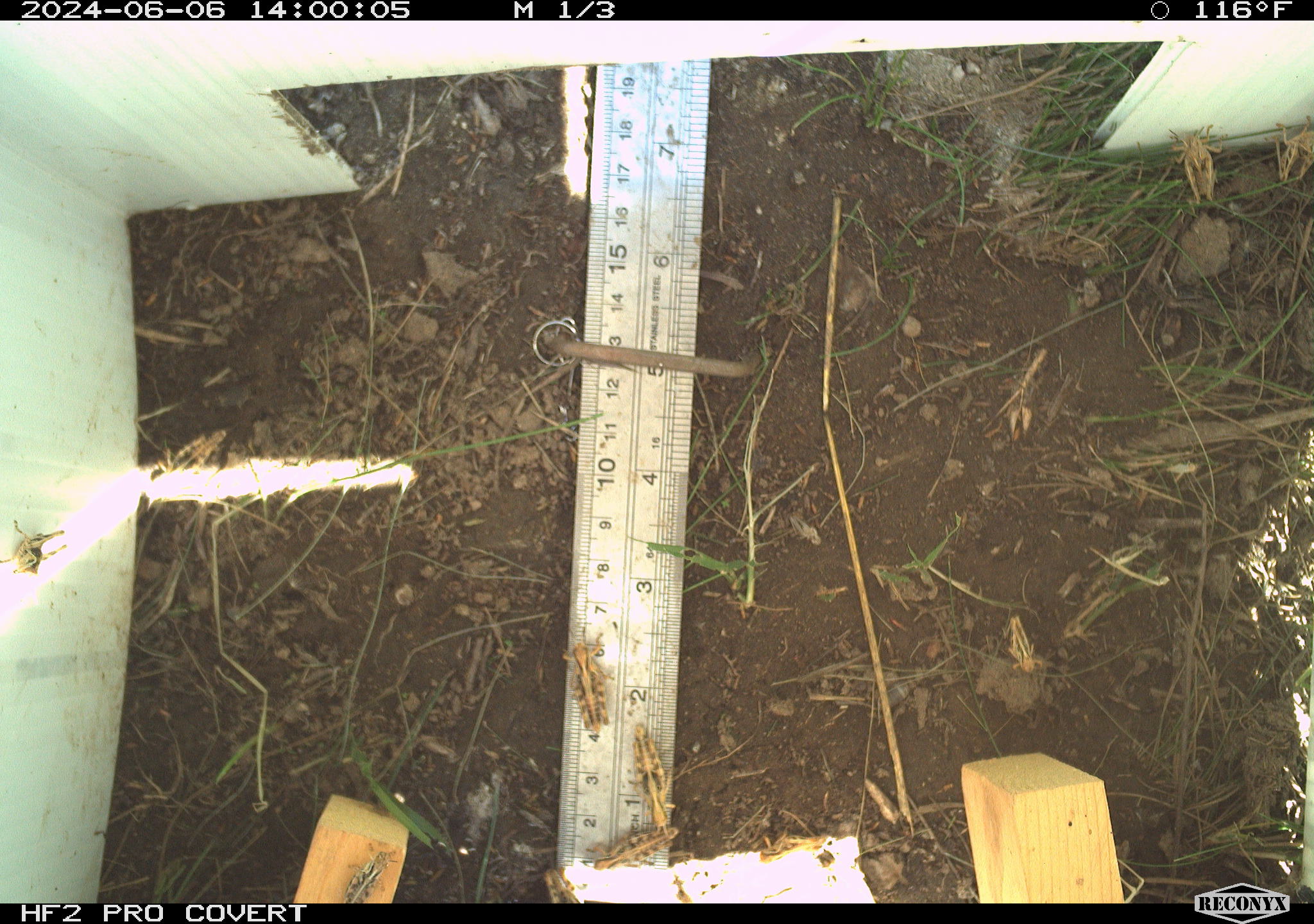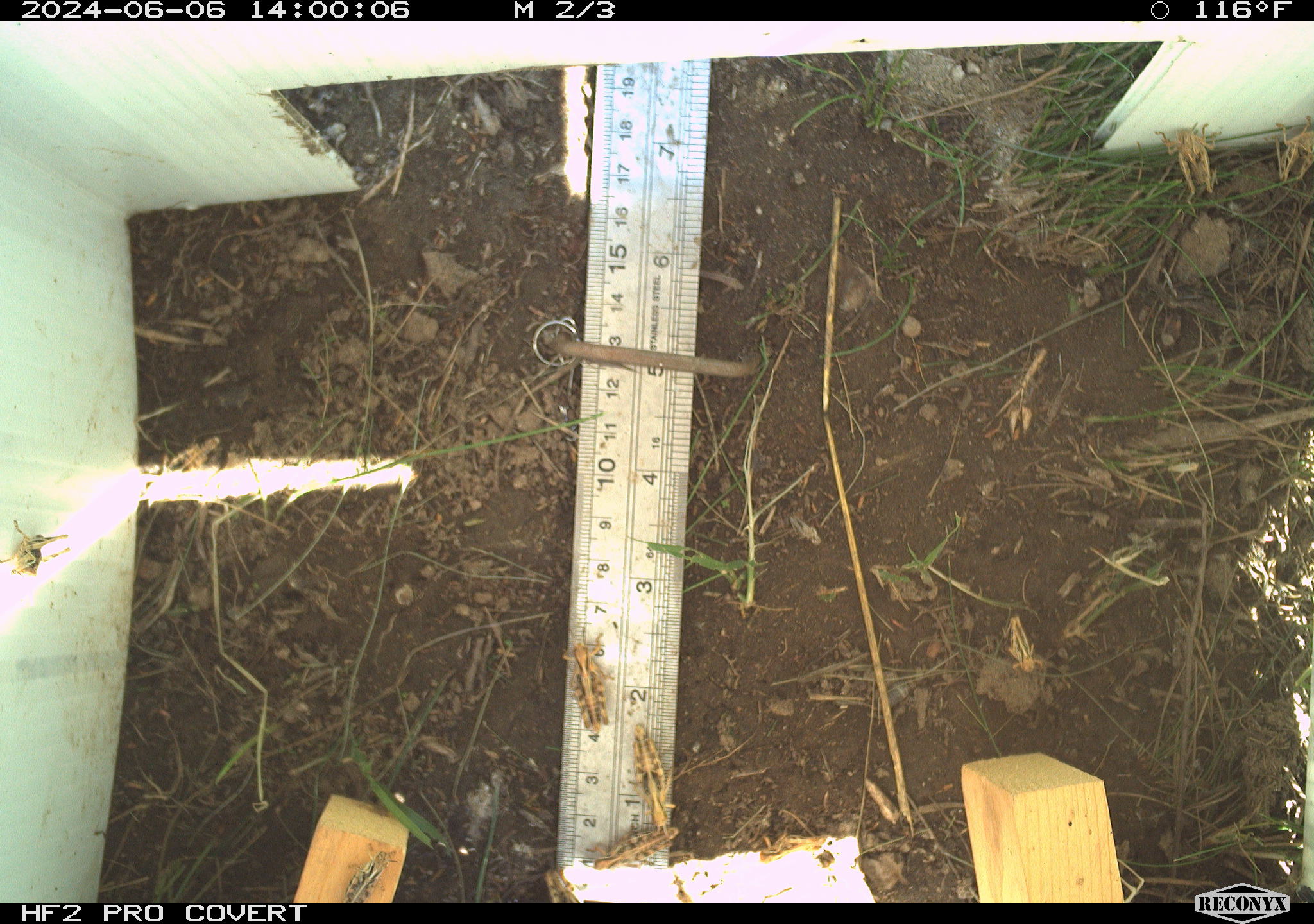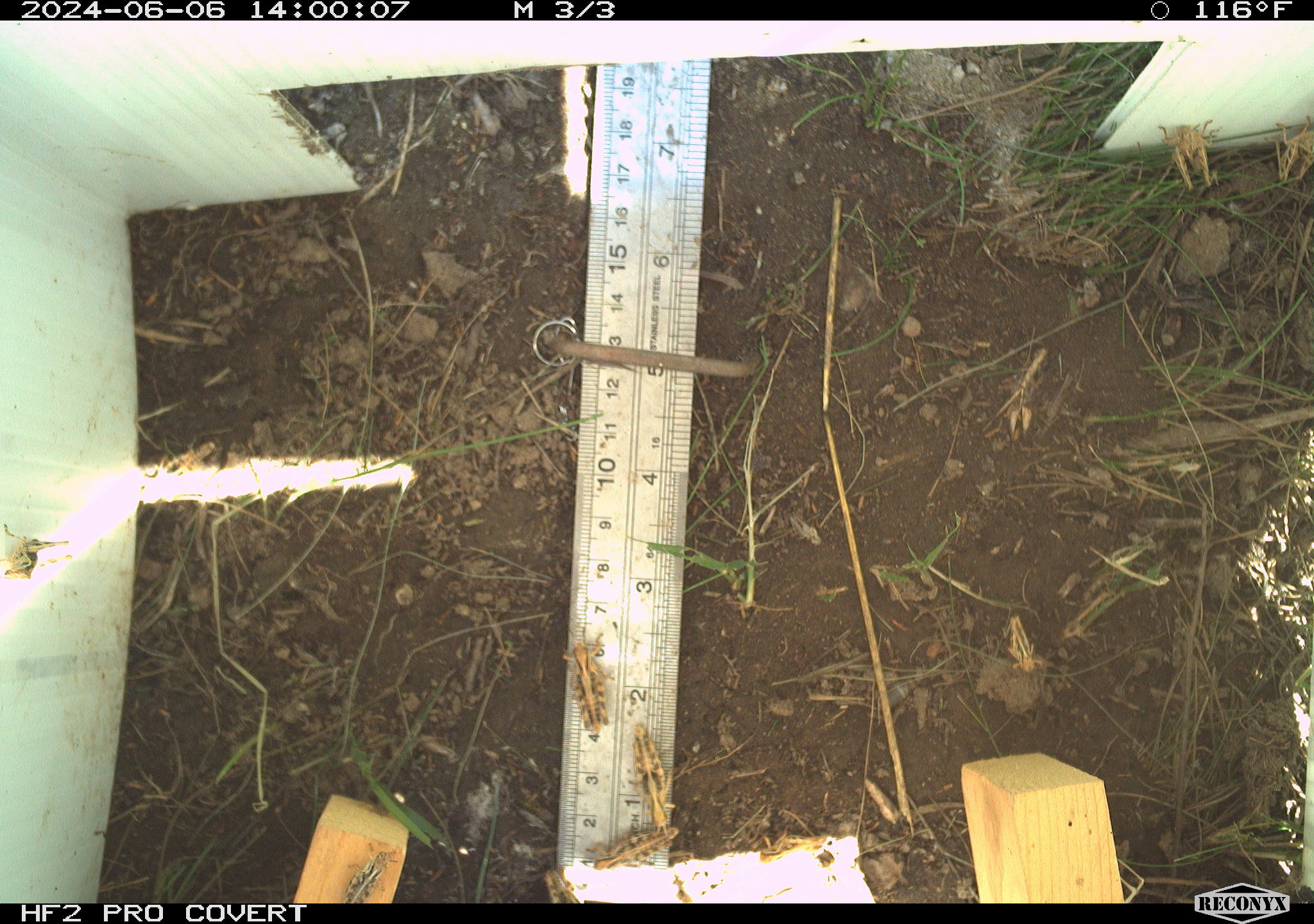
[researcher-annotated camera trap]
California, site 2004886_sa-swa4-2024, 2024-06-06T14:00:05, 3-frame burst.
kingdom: Animalia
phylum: Arthropoda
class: Insecta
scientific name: Insecta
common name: insect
Insect (Insecta).